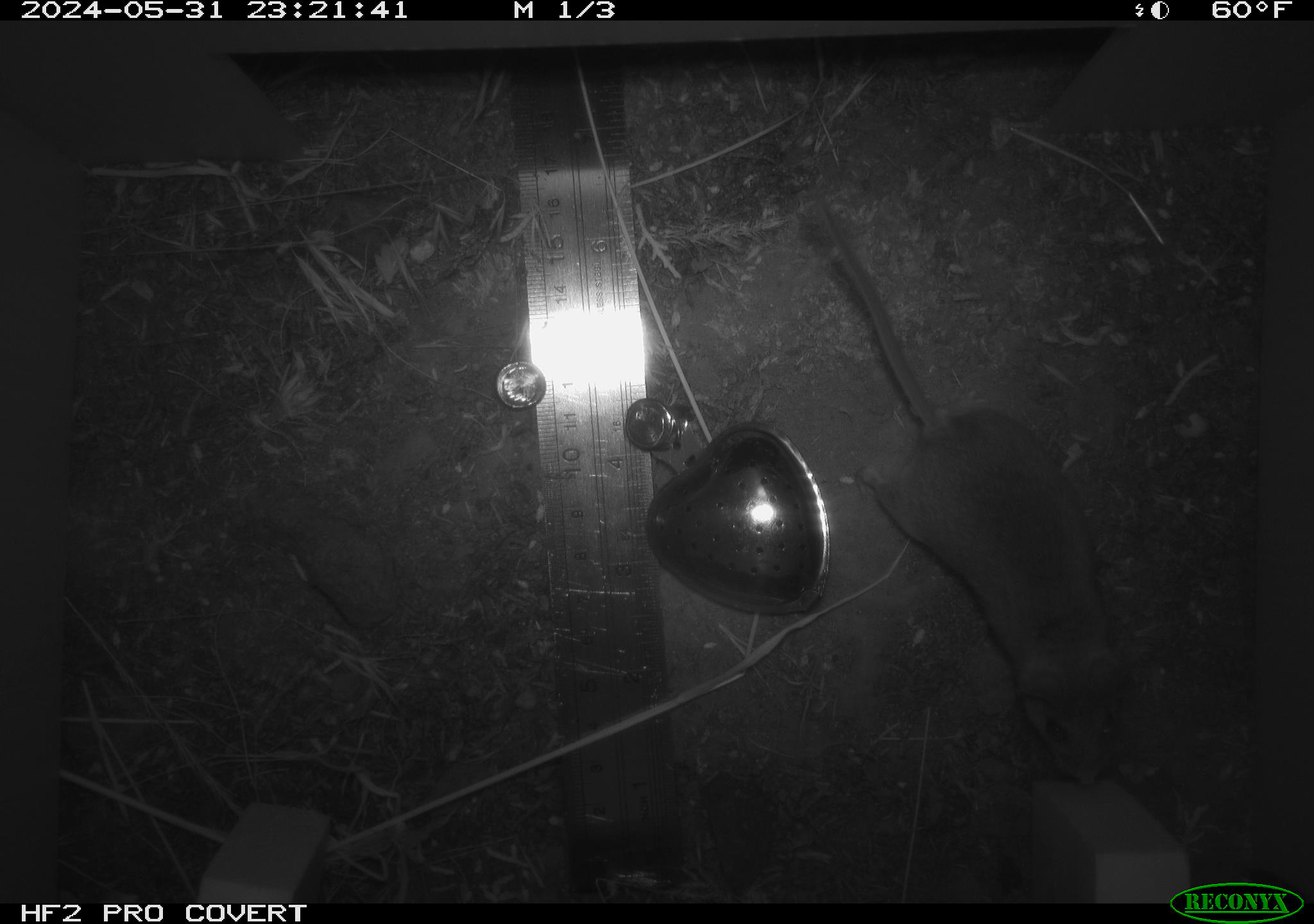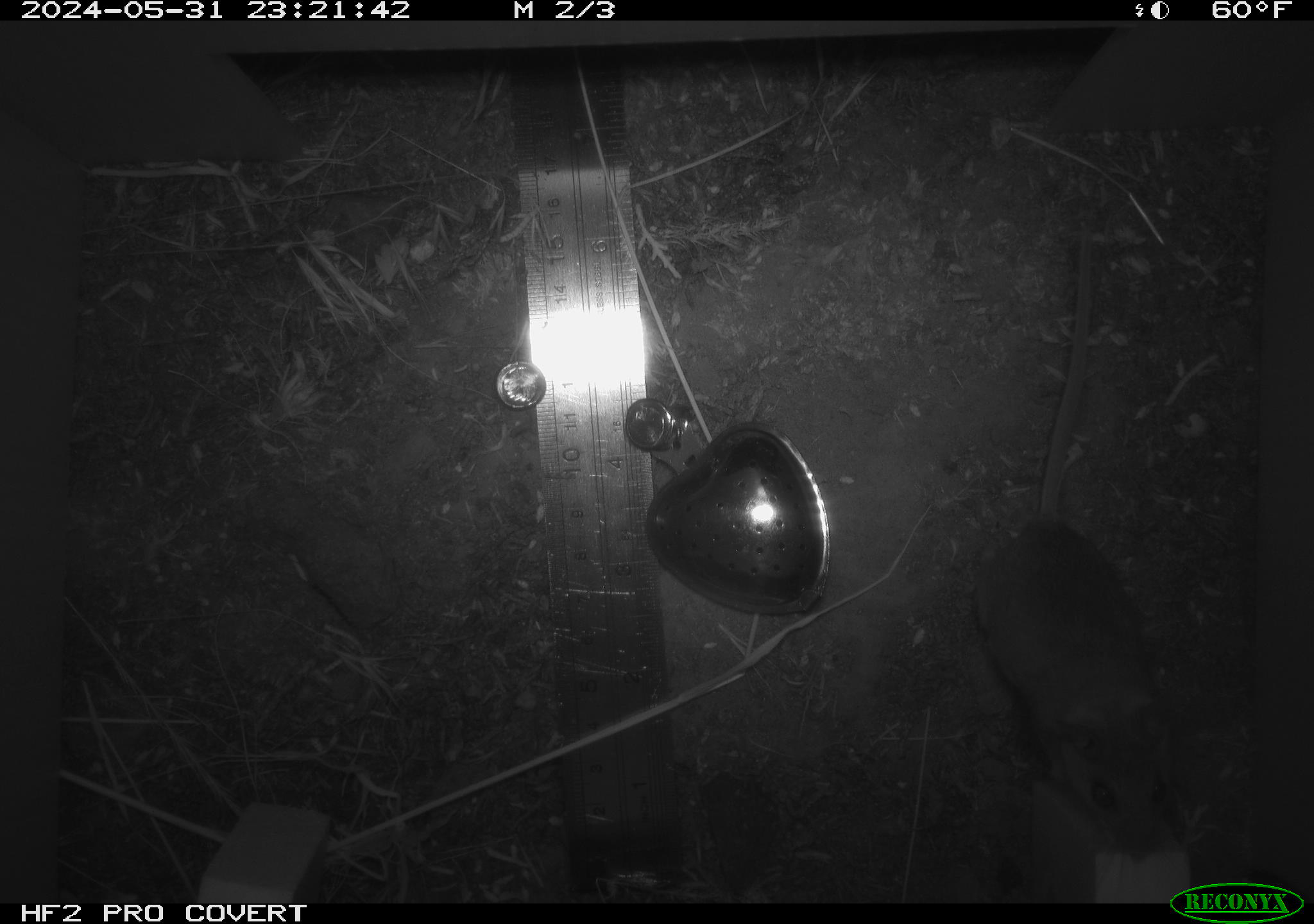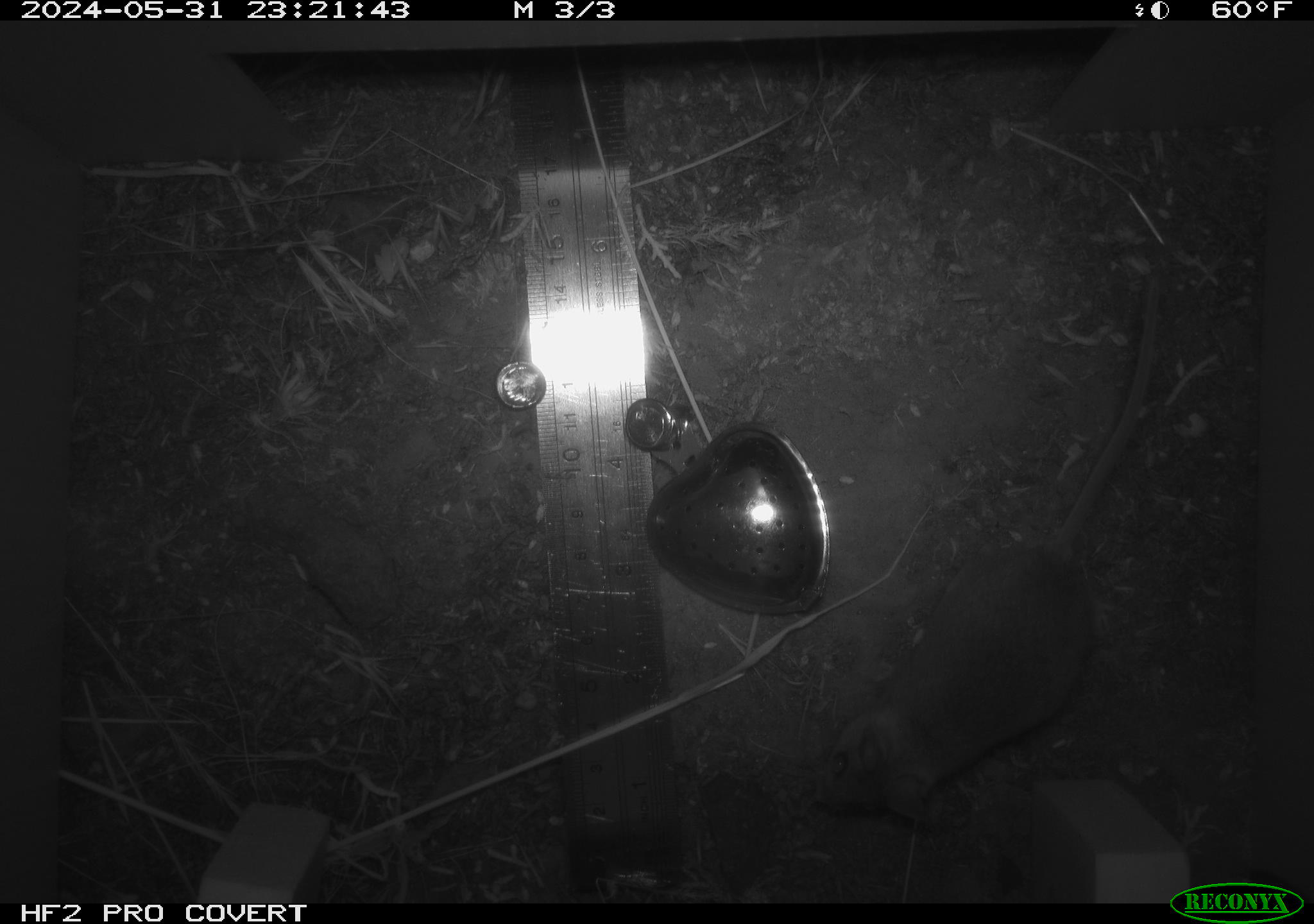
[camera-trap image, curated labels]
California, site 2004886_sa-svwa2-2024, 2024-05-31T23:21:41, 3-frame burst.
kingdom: Animalia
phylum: Chordata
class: Mammalia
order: Rodentia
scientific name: Rodentia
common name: mouse species